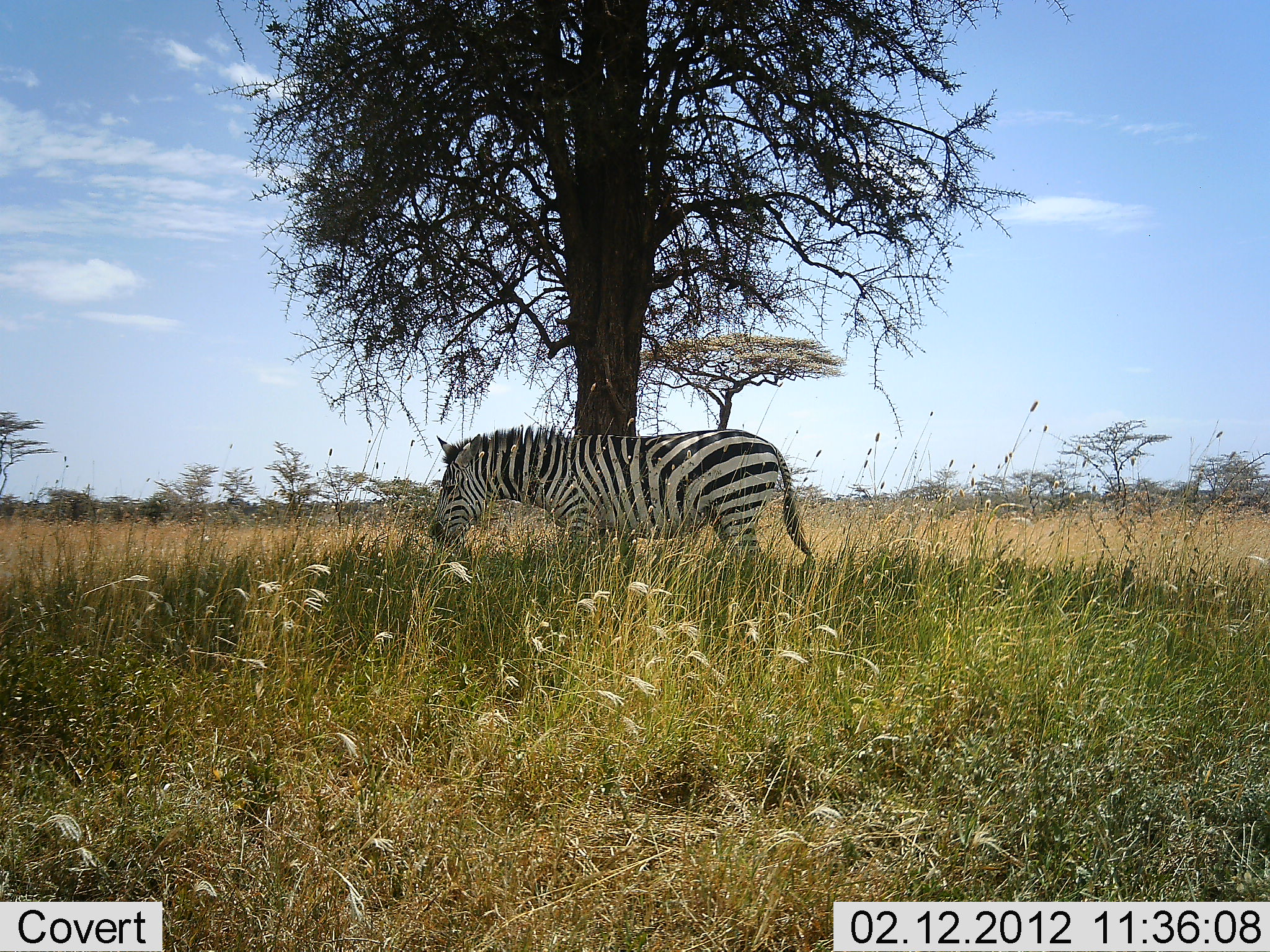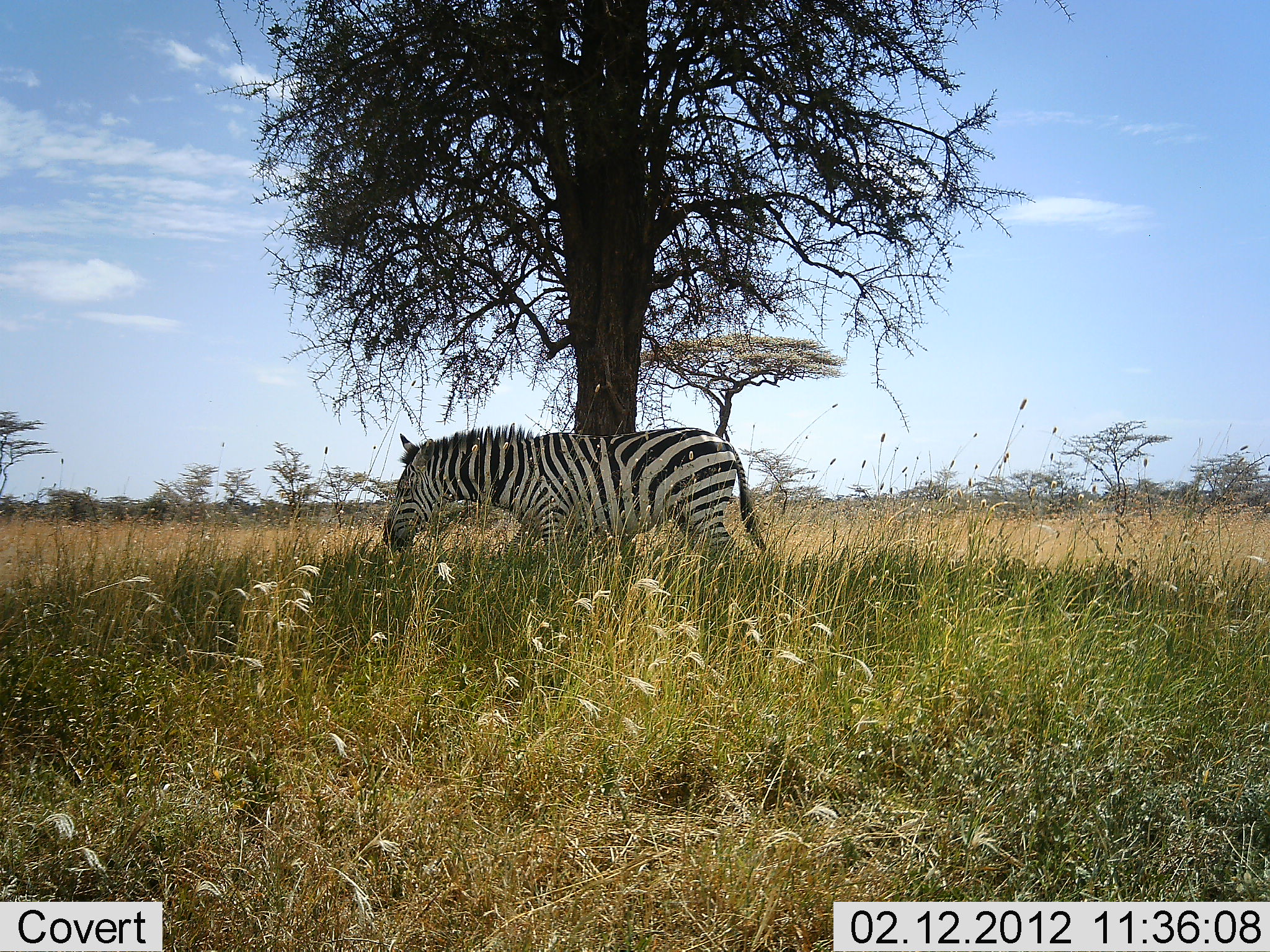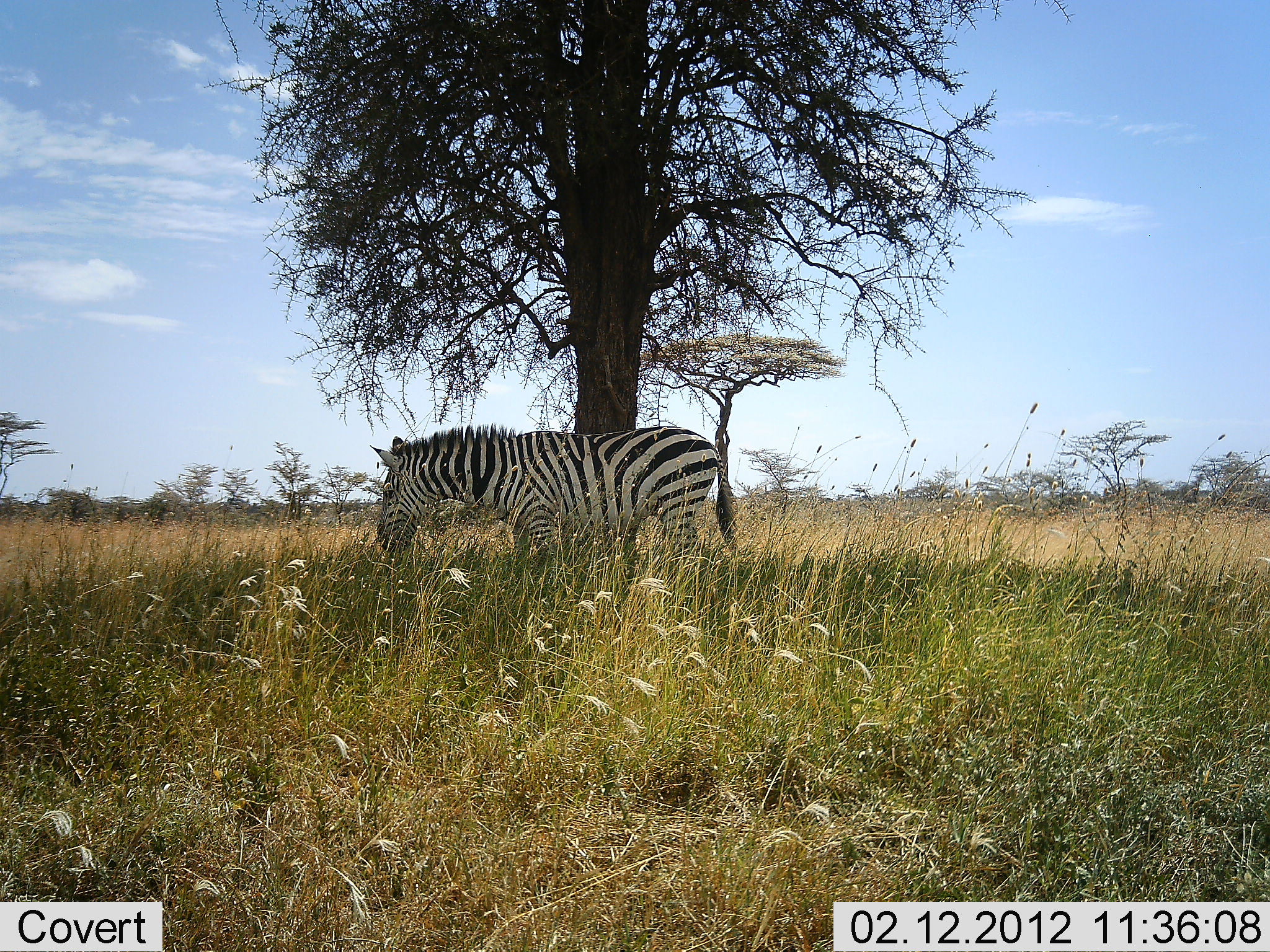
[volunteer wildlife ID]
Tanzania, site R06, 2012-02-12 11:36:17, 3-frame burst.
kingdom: Animalia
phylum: Chordata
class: Mammalia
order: Perissodactyla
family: Equidae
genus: Equus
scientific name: Equus quagga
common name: plains zebra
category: zebra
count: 1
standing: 17%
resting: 6%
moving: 89%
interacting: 0%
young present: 0%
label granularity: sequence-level